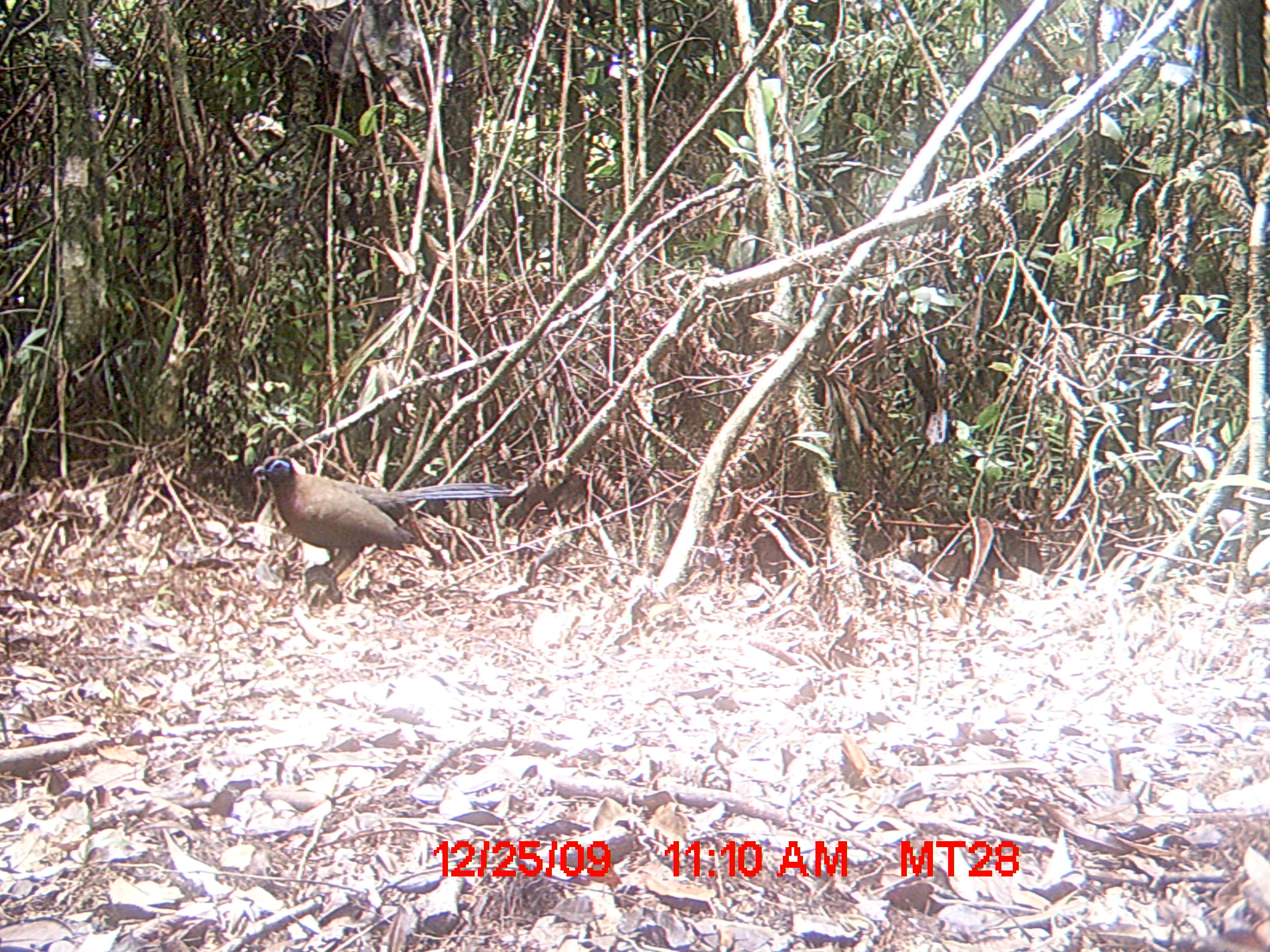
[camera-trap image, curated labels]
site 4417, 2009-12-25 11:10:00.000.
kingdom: Animalia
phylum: Chordata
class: Aves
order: Cuculiformes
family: Cuculidae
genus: Coua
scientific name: Coua serriana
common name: red-breasted coua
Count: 1.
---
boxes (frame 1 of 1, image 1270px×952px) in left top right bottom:
coua serriana: 251 454 513 594